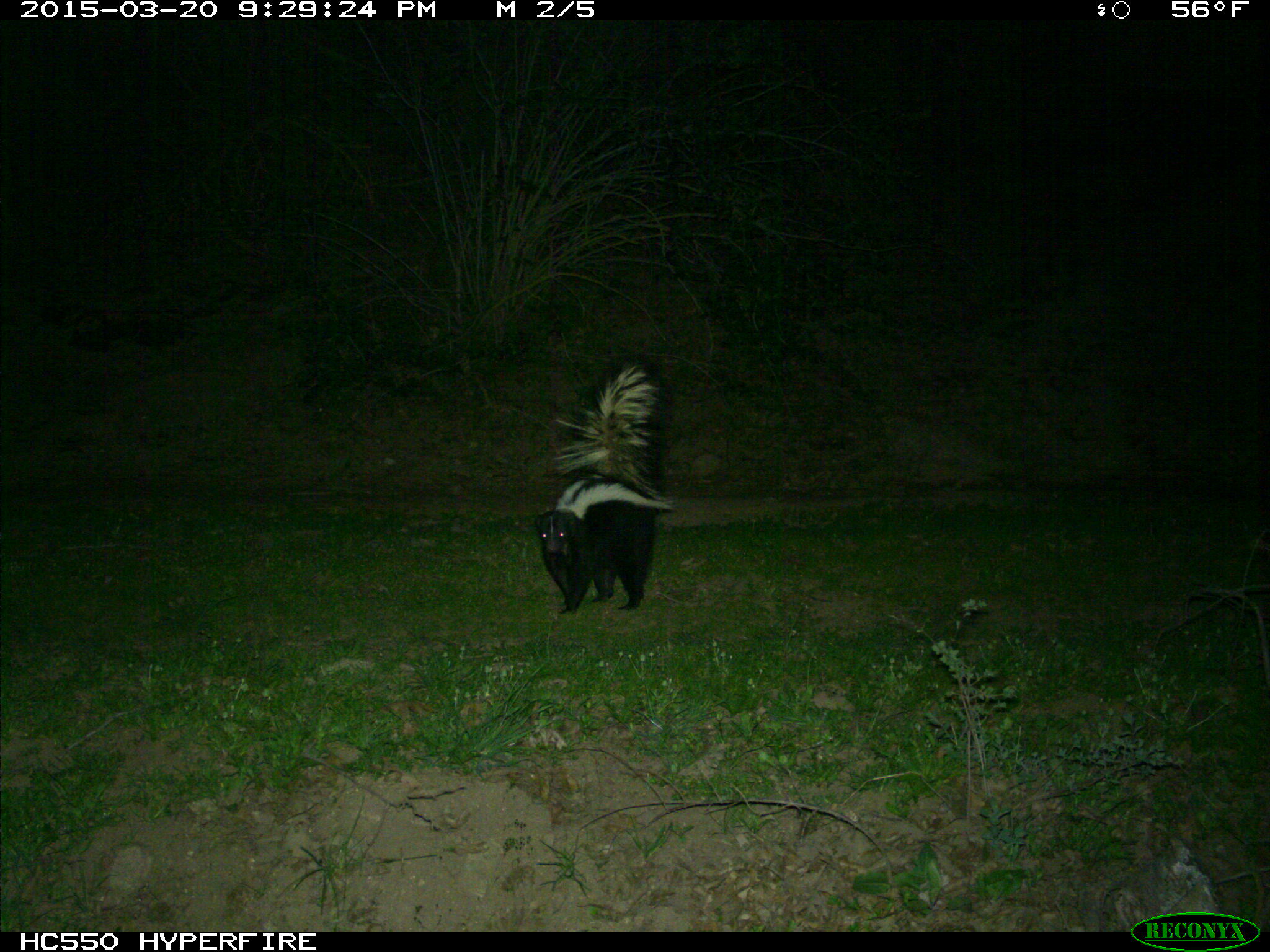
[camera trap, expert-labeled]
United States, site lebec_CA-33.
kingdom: Animalia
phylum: Chordata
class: Mammalia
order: Carnivora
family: Mephitidae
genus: Mephitis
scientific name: Mephitis mephitis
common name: striped skunk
Mephitis mephitis (striped skunk).